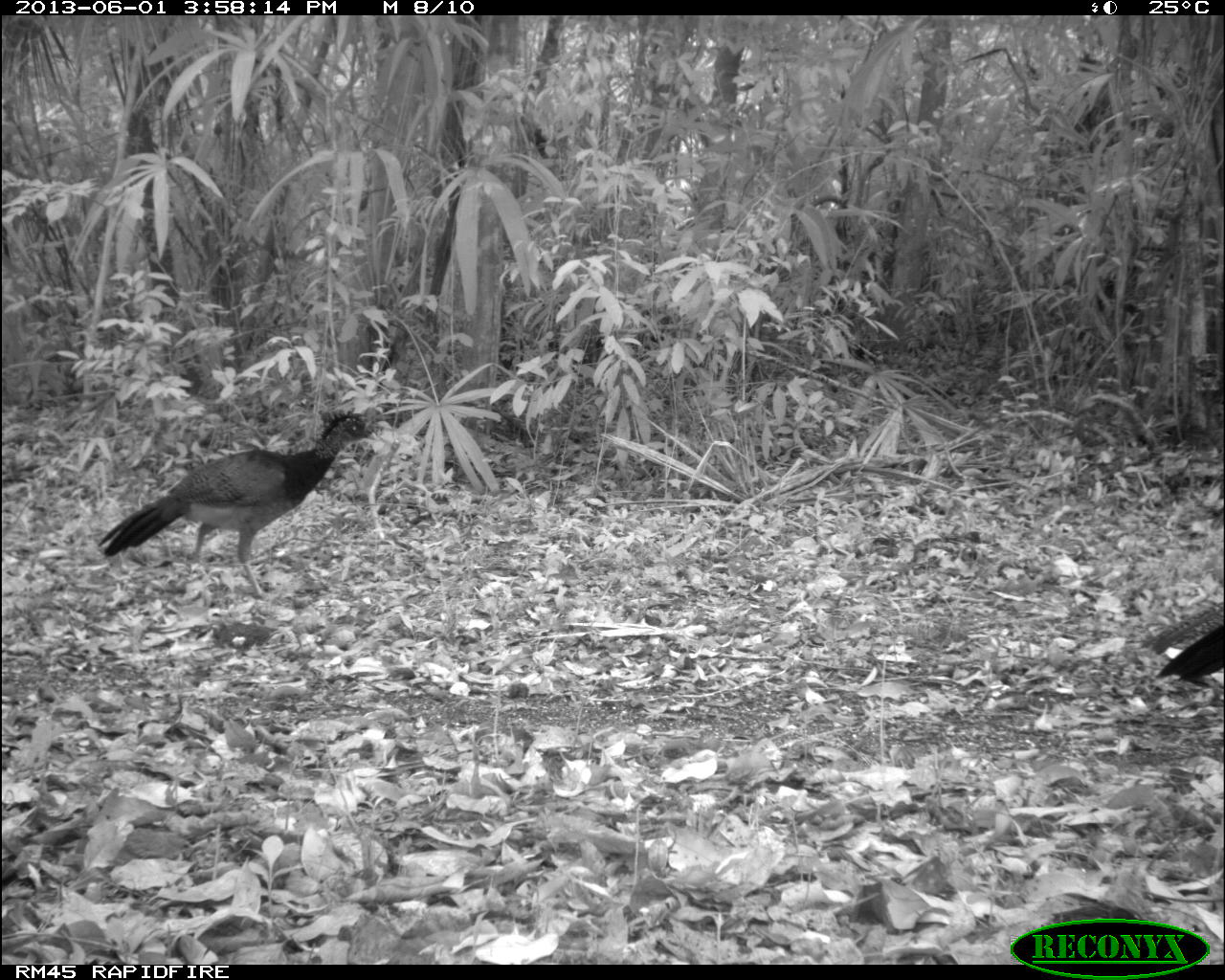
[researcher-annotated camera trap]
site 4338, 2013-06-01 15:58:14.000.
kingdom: Animalia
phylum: Chordata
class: Aves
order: Galliformes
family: Cracidae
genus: Crax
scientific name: Crax rubra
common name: great curassow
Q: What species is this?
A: Crax rubra (great curassow).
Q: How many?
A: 2.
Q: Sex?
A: Female.